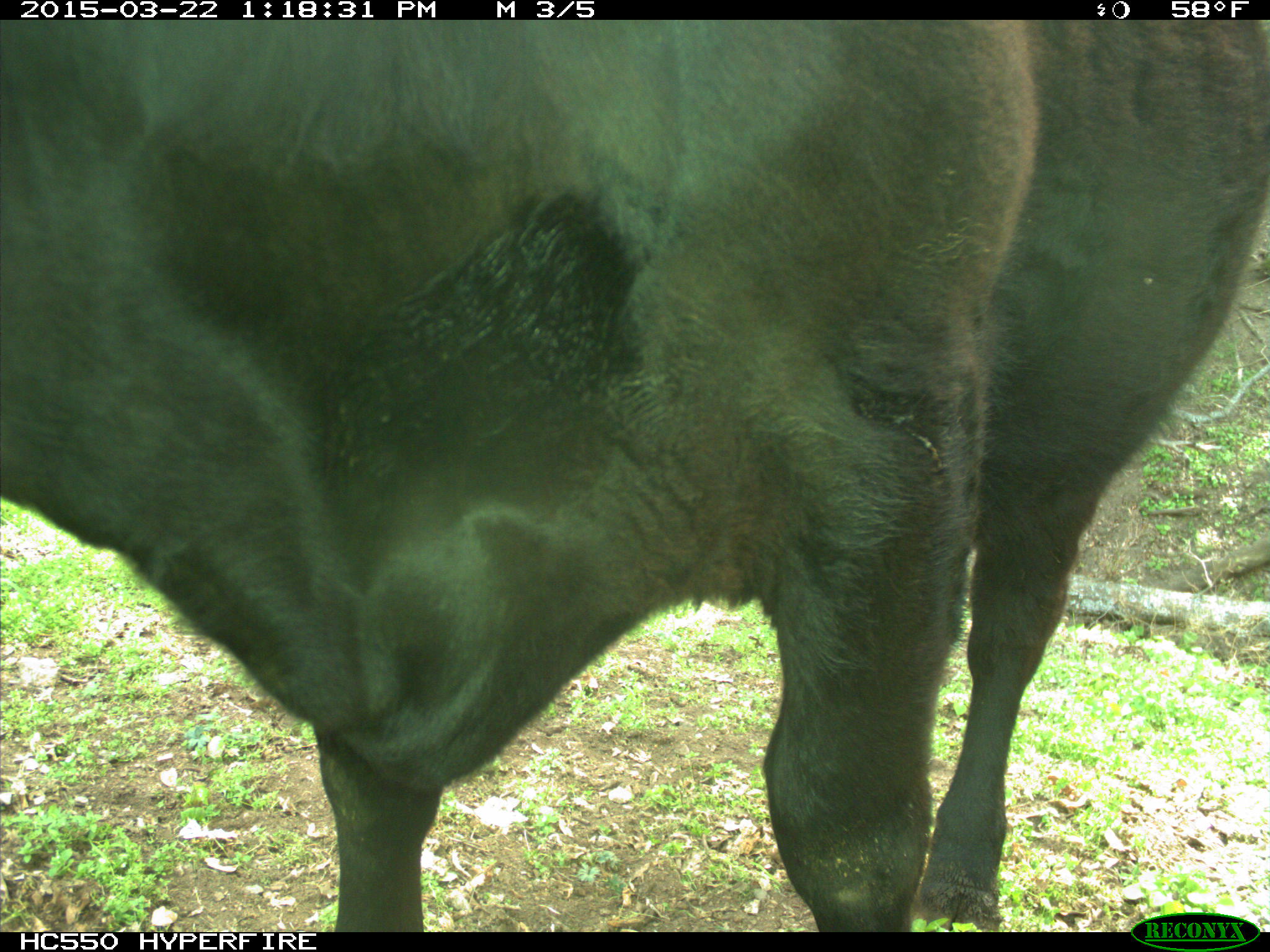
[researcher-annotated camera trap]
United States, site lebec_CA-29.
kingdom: Animalia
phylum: Chordata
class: Mammalia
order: Artiodactyla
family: Bovidae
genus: Bos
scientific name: Bos taurus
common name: domestic cow